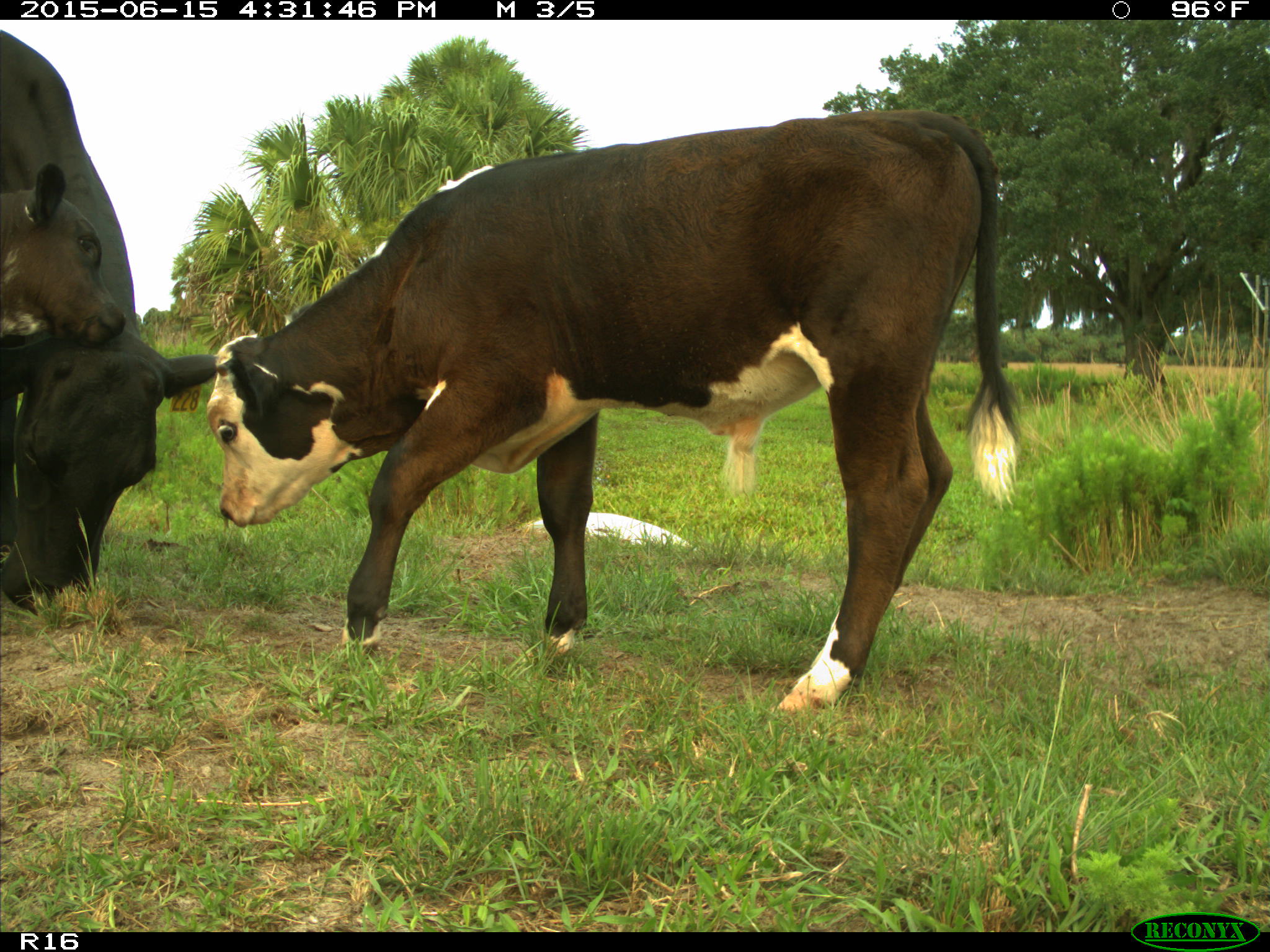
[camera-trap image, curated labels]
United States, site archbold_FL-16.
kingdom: Animalia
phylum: Chordata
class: Mammalia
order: Artiodactyla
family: Bovidae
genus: Bos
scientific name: Bos taurus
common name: domestic cow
Bos taurus (domestic cow).